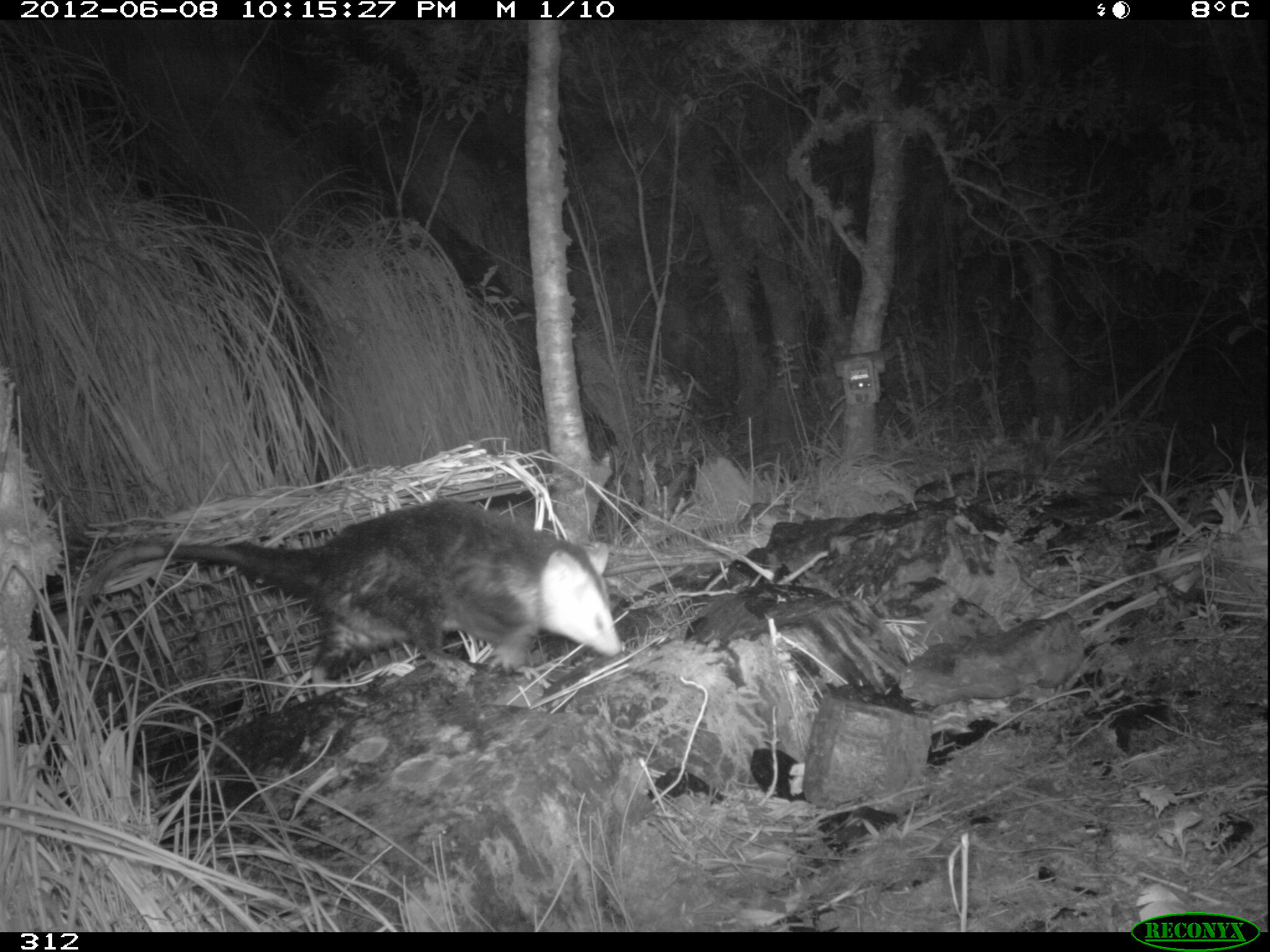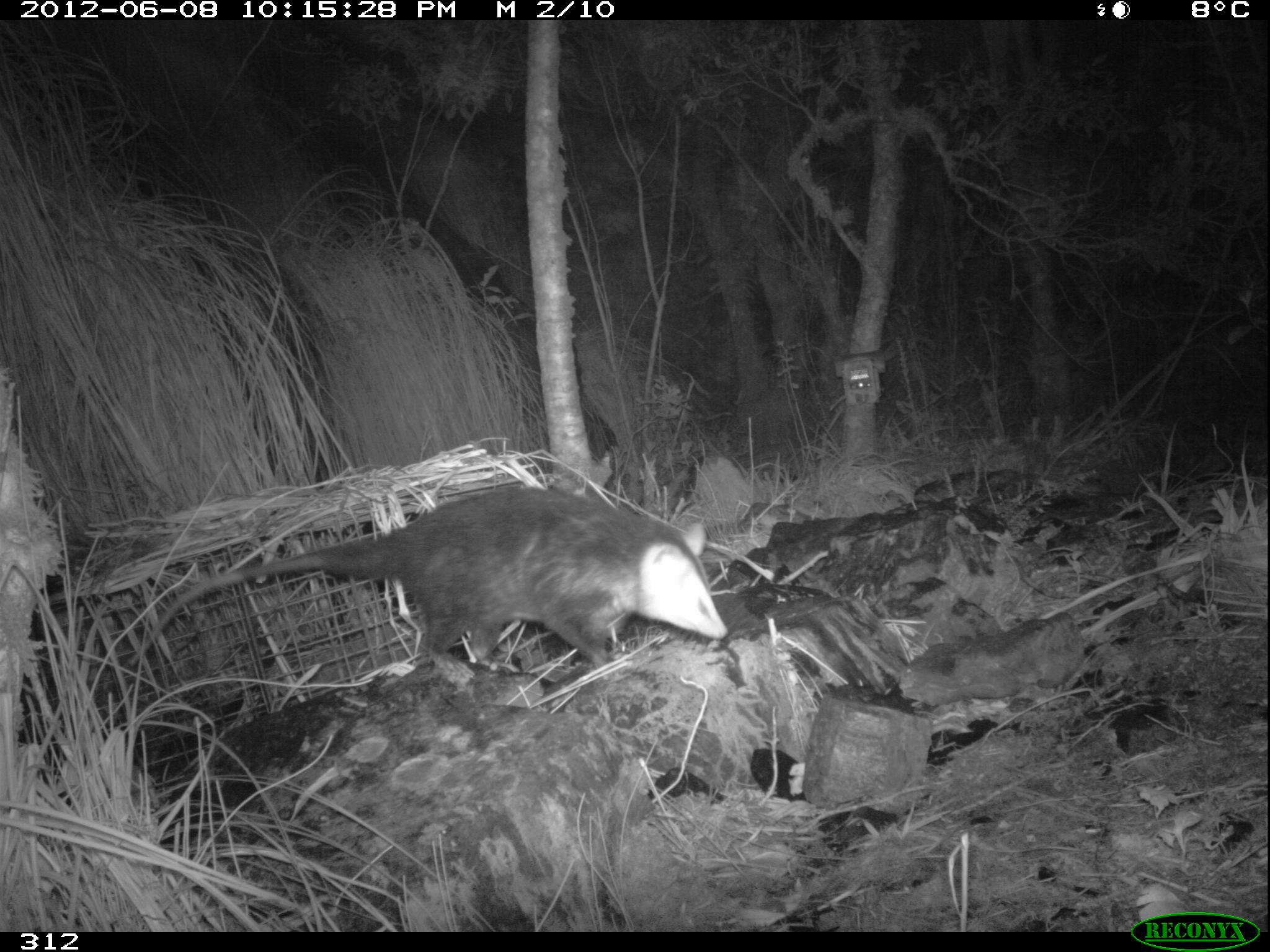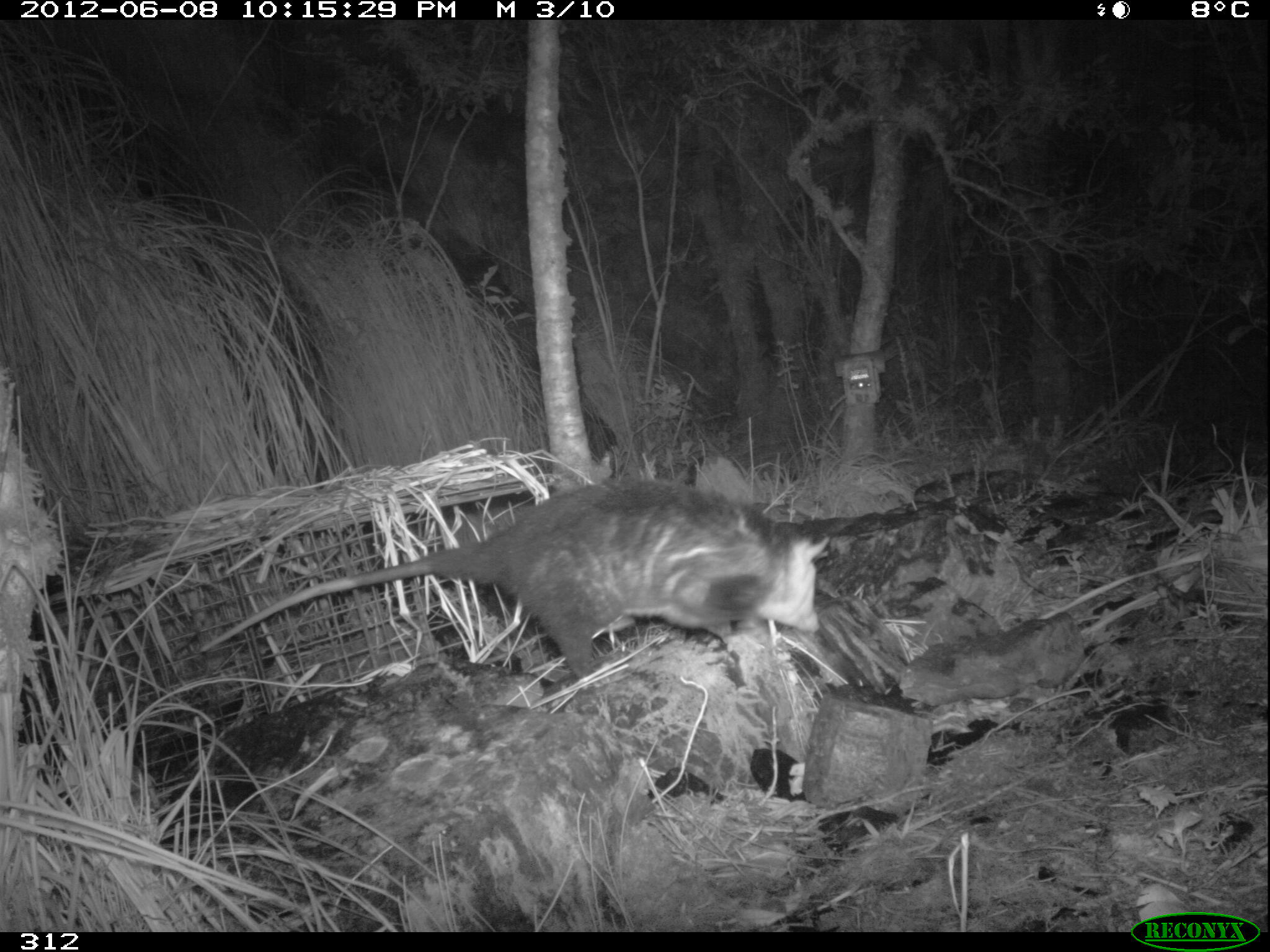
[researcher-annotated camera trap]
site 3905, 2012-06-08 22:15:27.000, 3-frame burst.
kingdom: Animalia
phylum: Chordata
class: Mammalia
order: Didelphimorphia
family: Didelphidae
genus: Didelphis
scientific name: Didelphis pernigra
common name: andean white-eared opossum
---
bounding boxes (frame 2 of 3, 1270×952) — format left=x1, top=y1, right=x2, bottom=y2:
didelphis pernigra: left=127, top=481, right=727, bottom=673